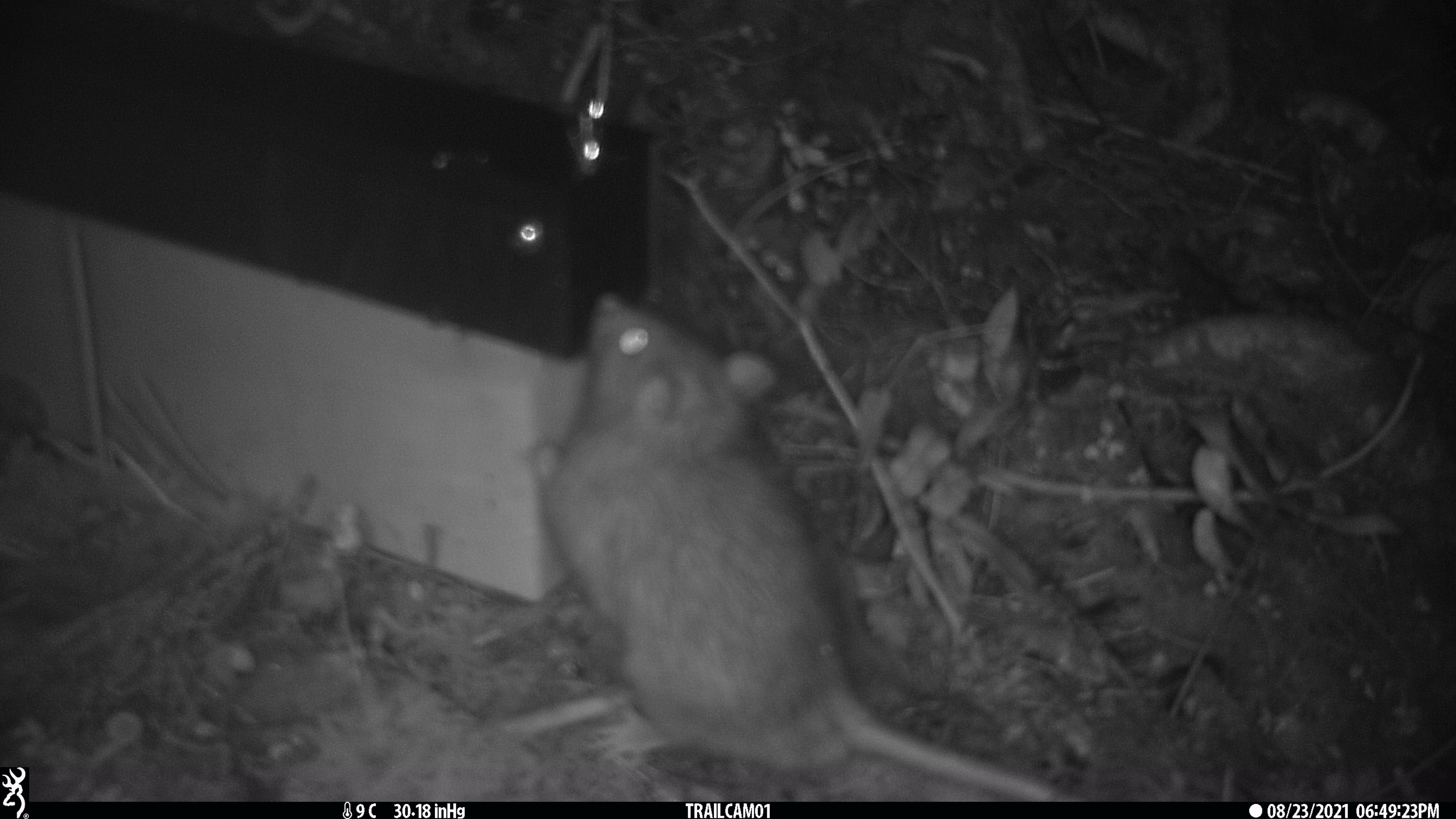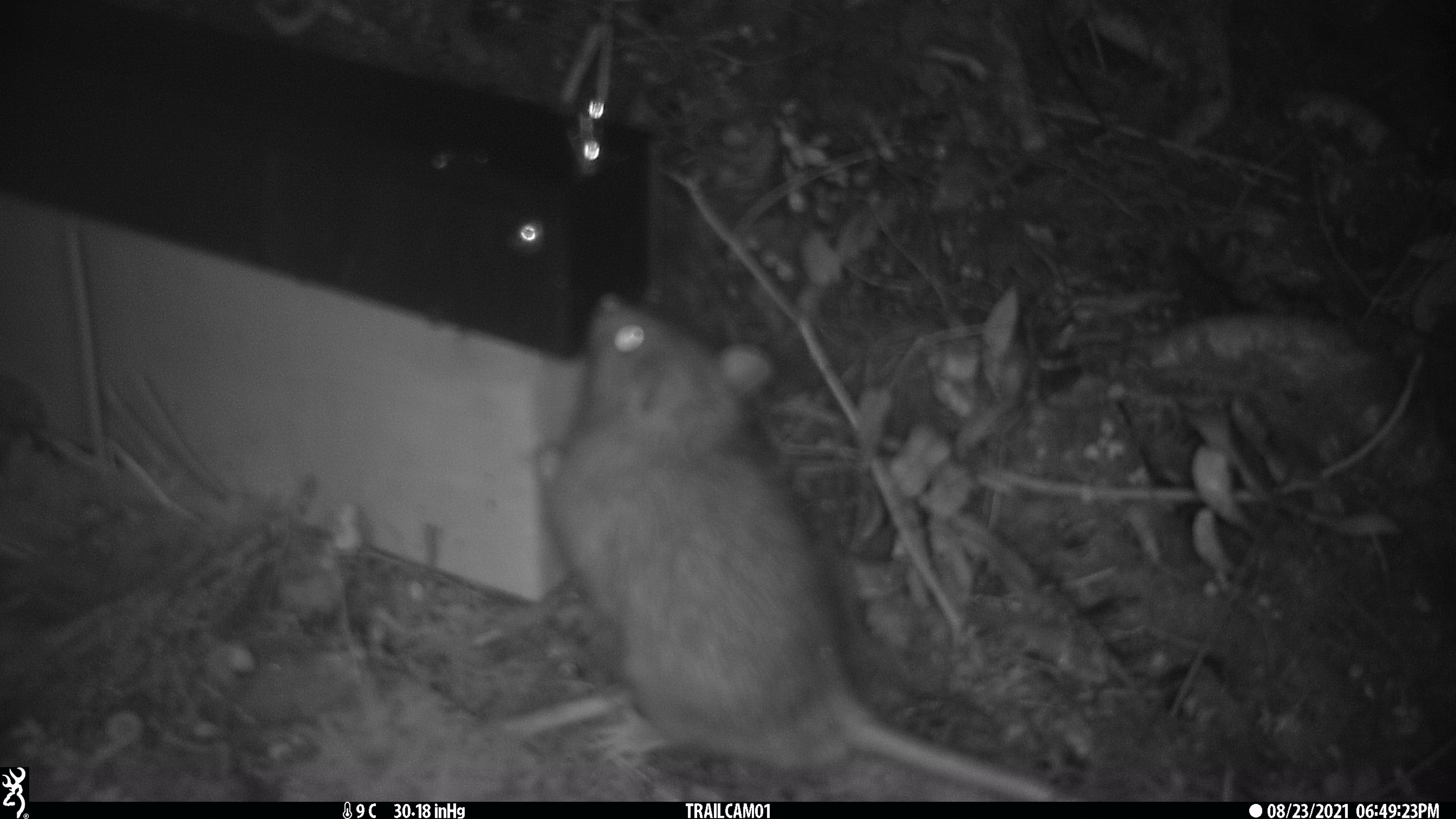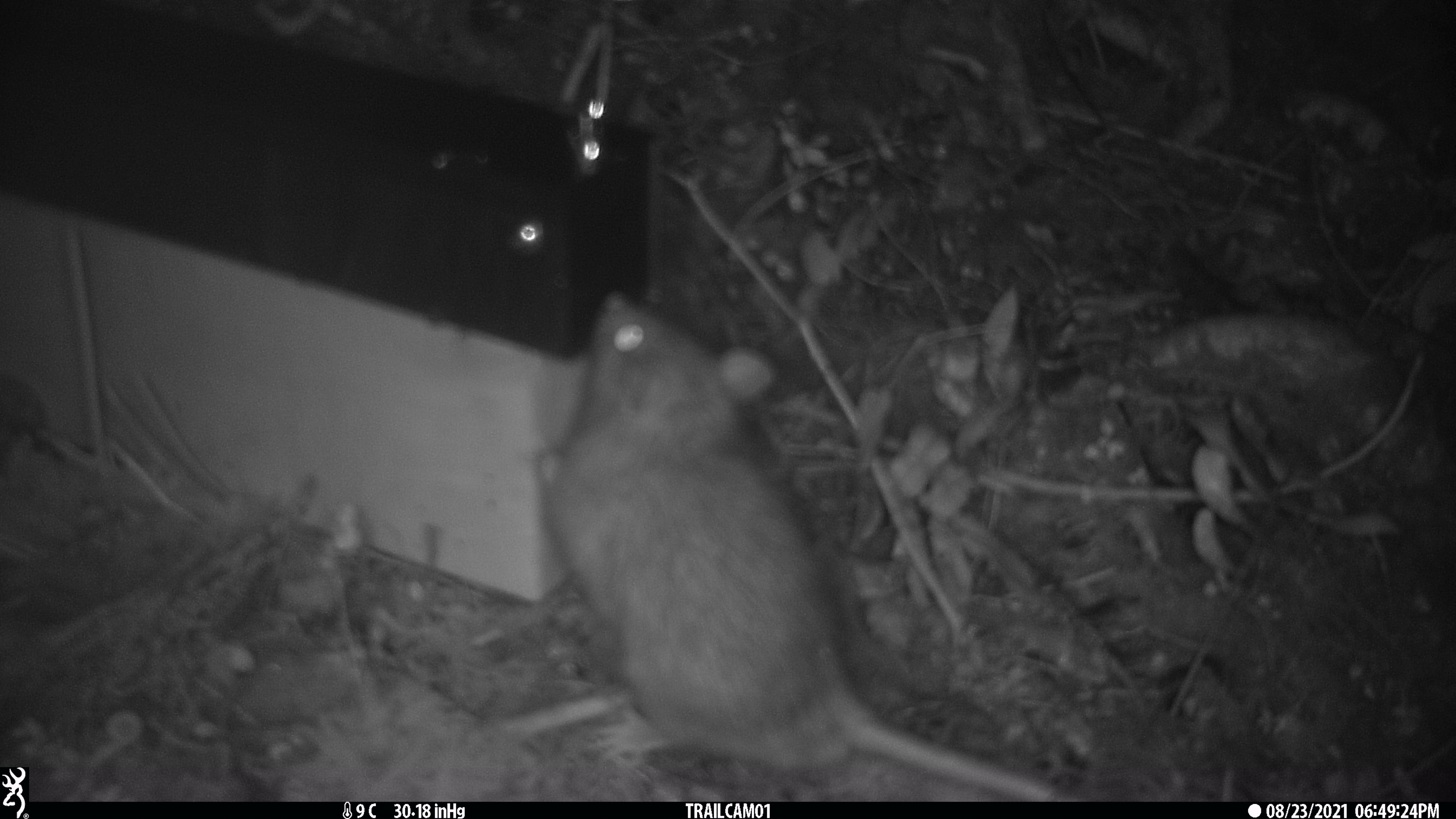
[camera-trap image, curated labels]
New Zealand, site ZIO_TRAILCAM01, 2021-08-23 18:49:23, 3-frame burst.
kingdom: Animalia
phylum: Chordata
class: Mammalia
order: Rodentia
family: Muridae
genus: Rattus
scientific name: Rattus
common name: rat